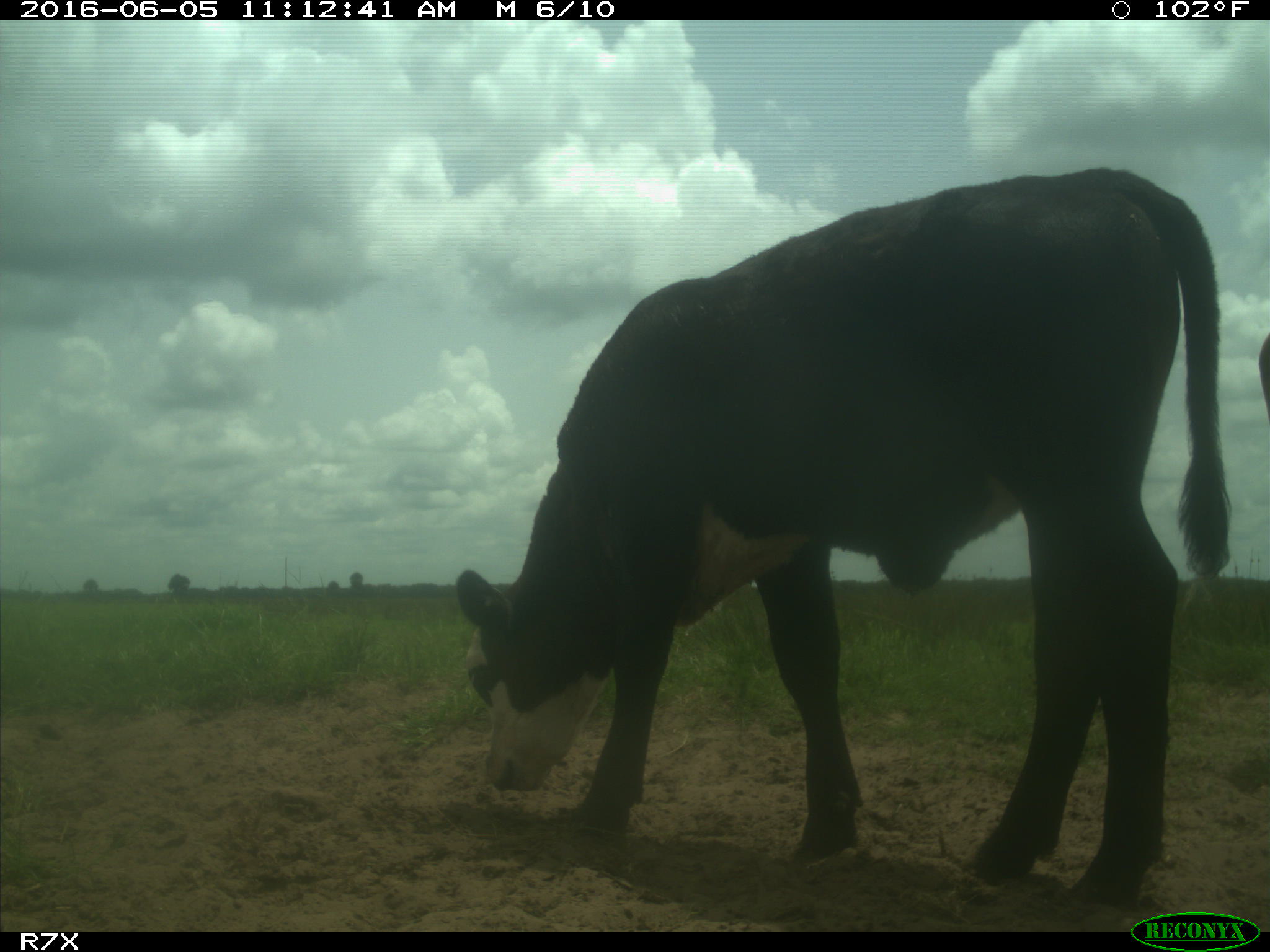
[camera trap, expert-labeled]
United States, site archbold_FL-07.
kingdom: Animalia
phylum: Chordata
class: Mammalia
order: Artiodactyla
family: Bovidae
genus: Bos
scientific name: Bos taurus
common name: domestic cow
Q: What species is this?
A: Bos taurus (domestic cow).